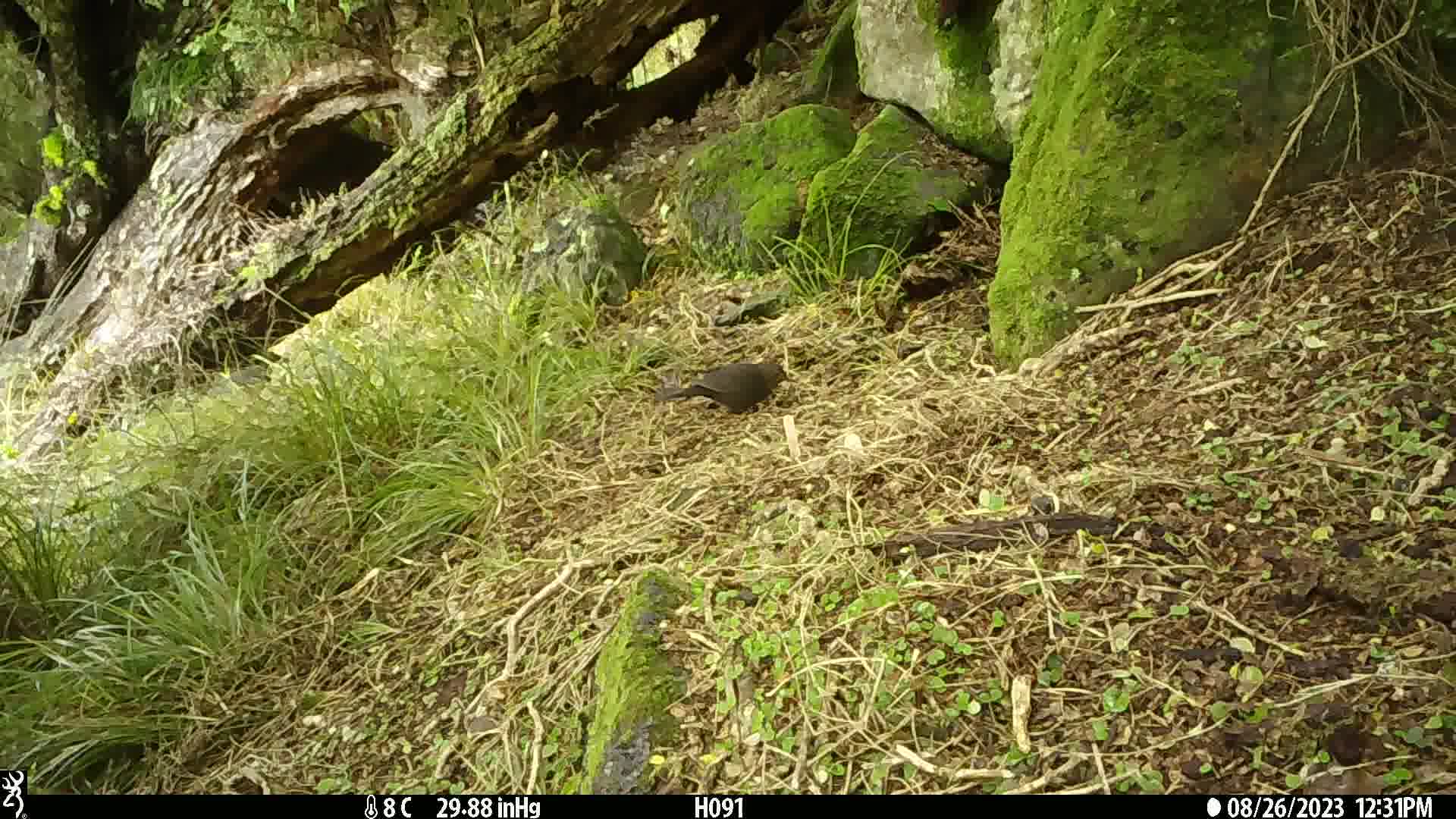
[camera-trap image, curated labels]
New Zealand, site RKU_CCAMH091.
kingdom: Animalia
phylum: Chordata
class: Aves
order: Passeriformes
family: Turdidae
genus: Turdus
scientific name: Turdus merula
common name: eurasian blackbird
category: blackbird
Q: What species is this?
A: Blackbird (eurasian blackbird) (Turdus merula).